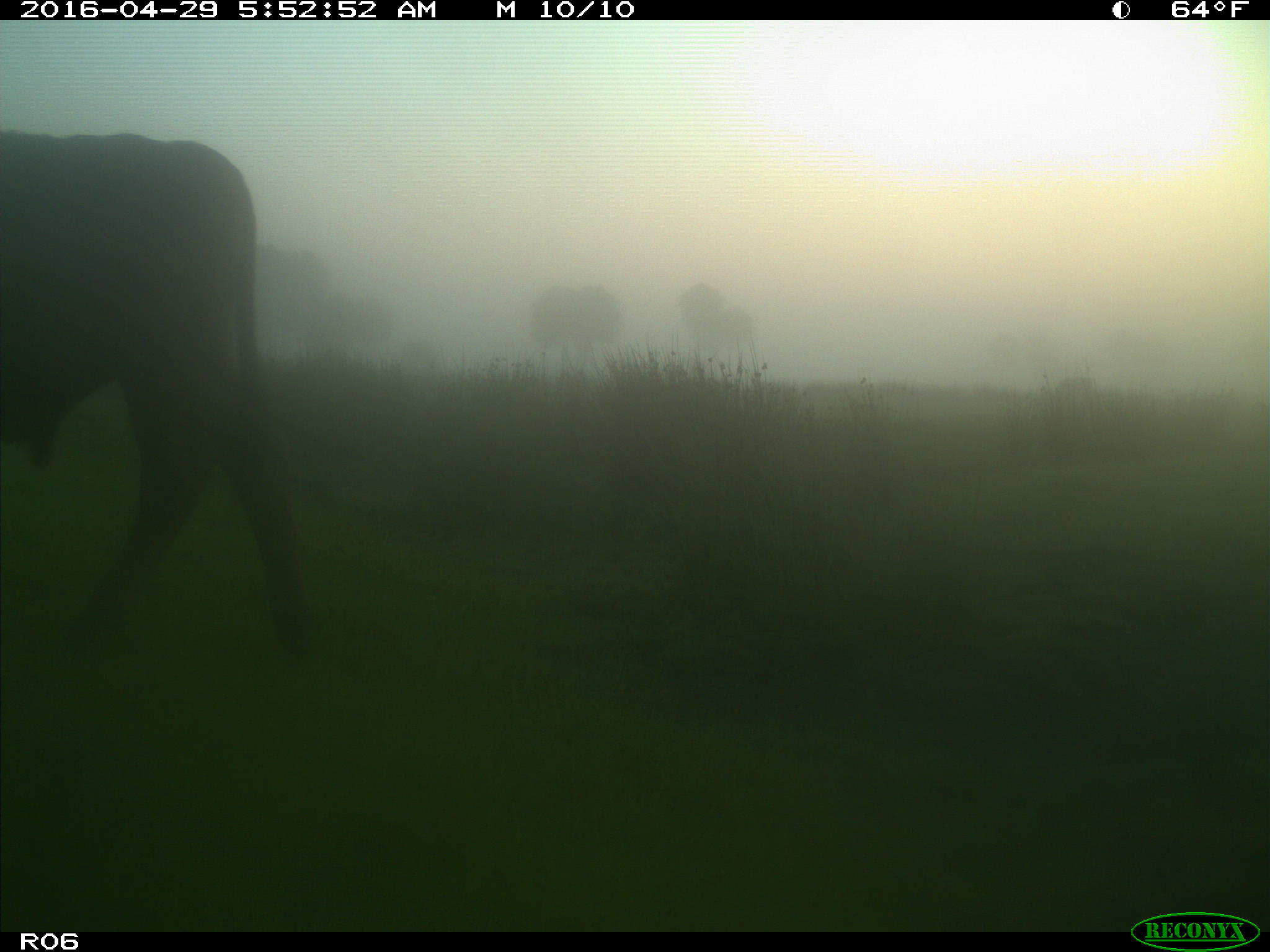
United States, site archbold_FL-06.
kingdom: Animalia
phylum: Chordata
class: Mammalia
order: Artiodactyla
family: Bovidae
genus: Bos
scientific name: Bos taurus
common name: domestic cow